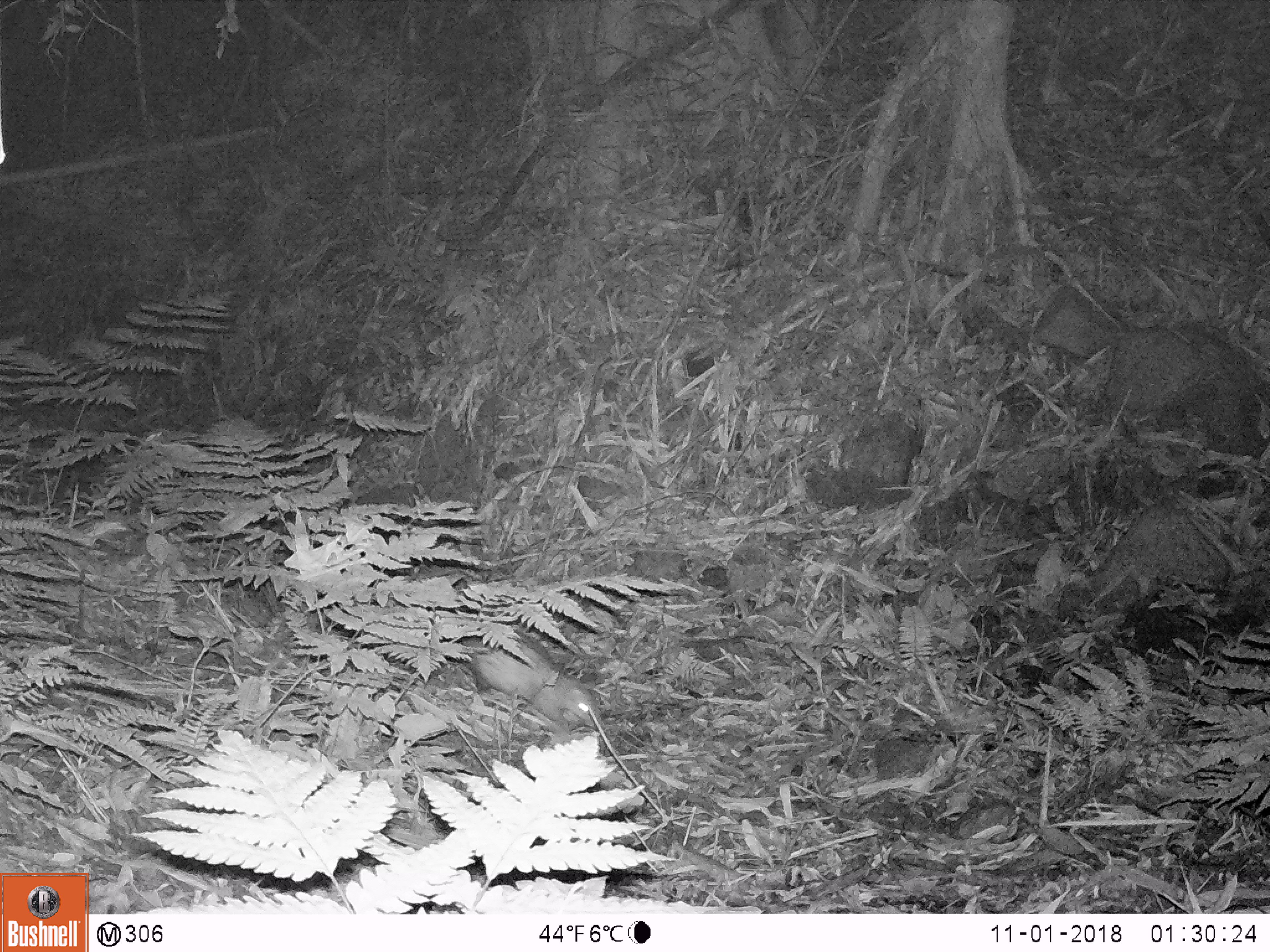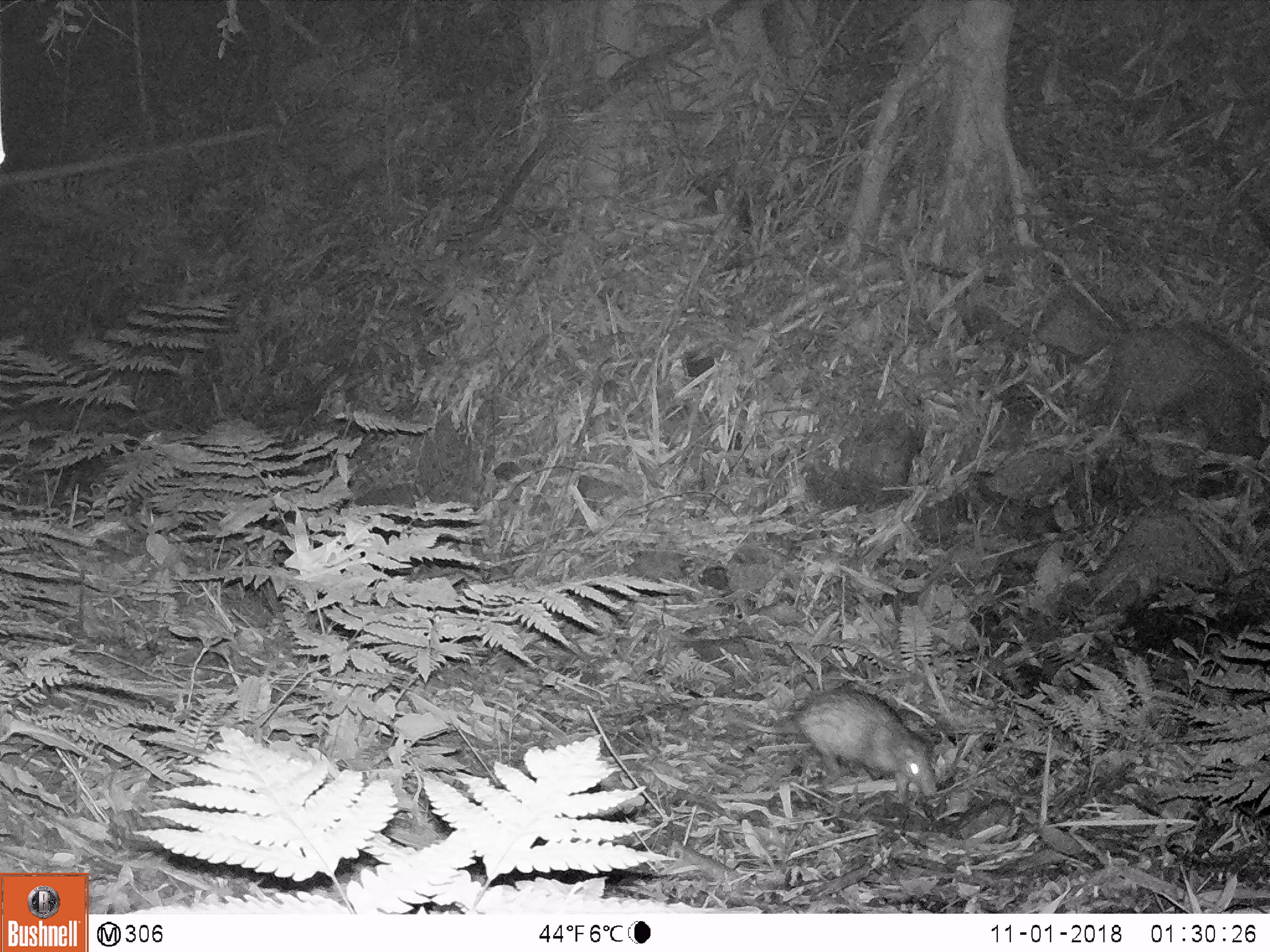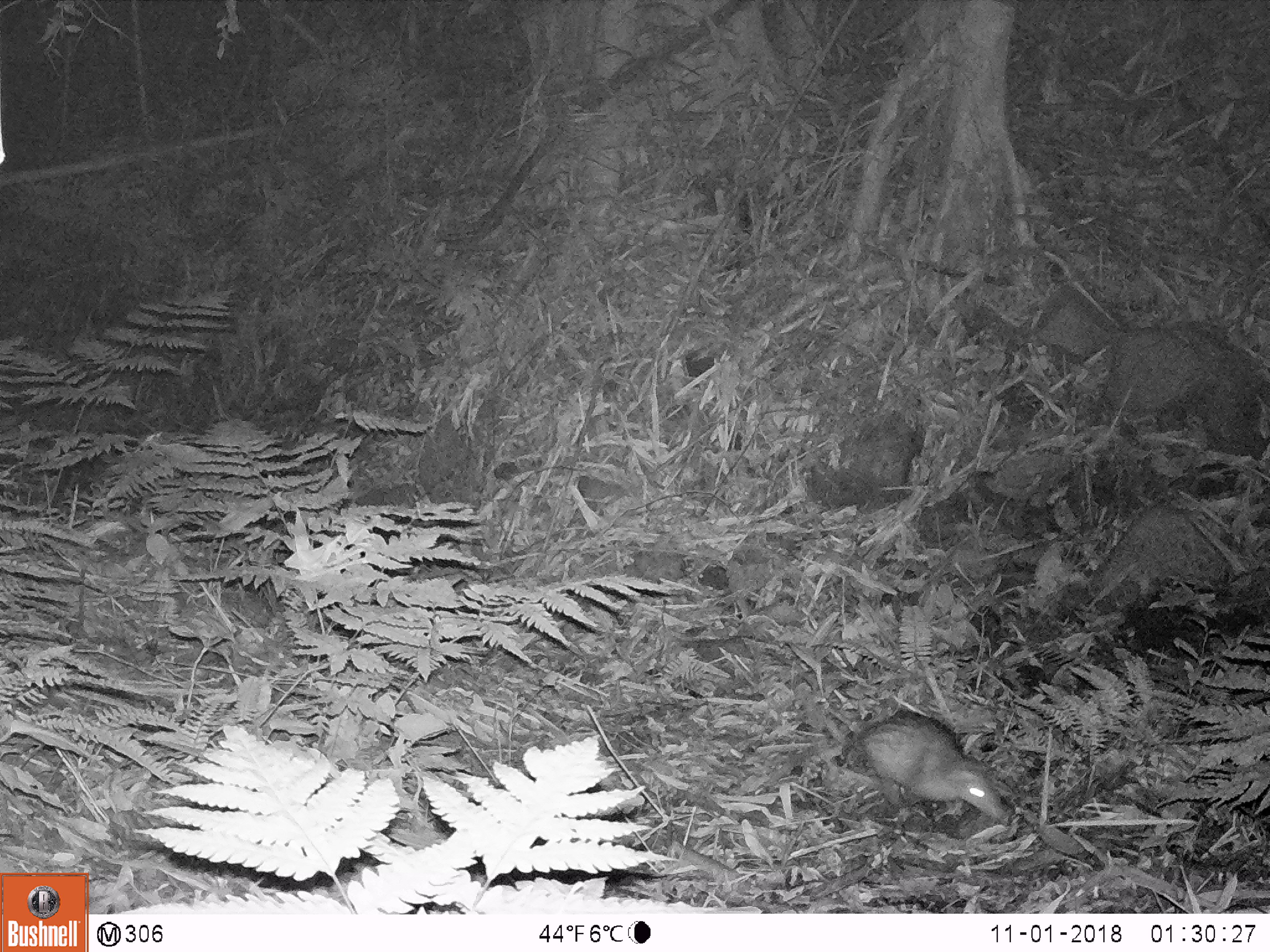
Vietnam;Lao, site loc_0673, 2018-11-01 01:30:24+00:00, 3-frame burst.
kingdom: Animalia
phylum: Chordata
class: Mammalia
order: Rodentia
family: Hystricidae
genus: Atherurus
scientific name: Atherurus macrourus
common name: asiatic brush-tailed porcupine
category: asiatic brush tailed porcupine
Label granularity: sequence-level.